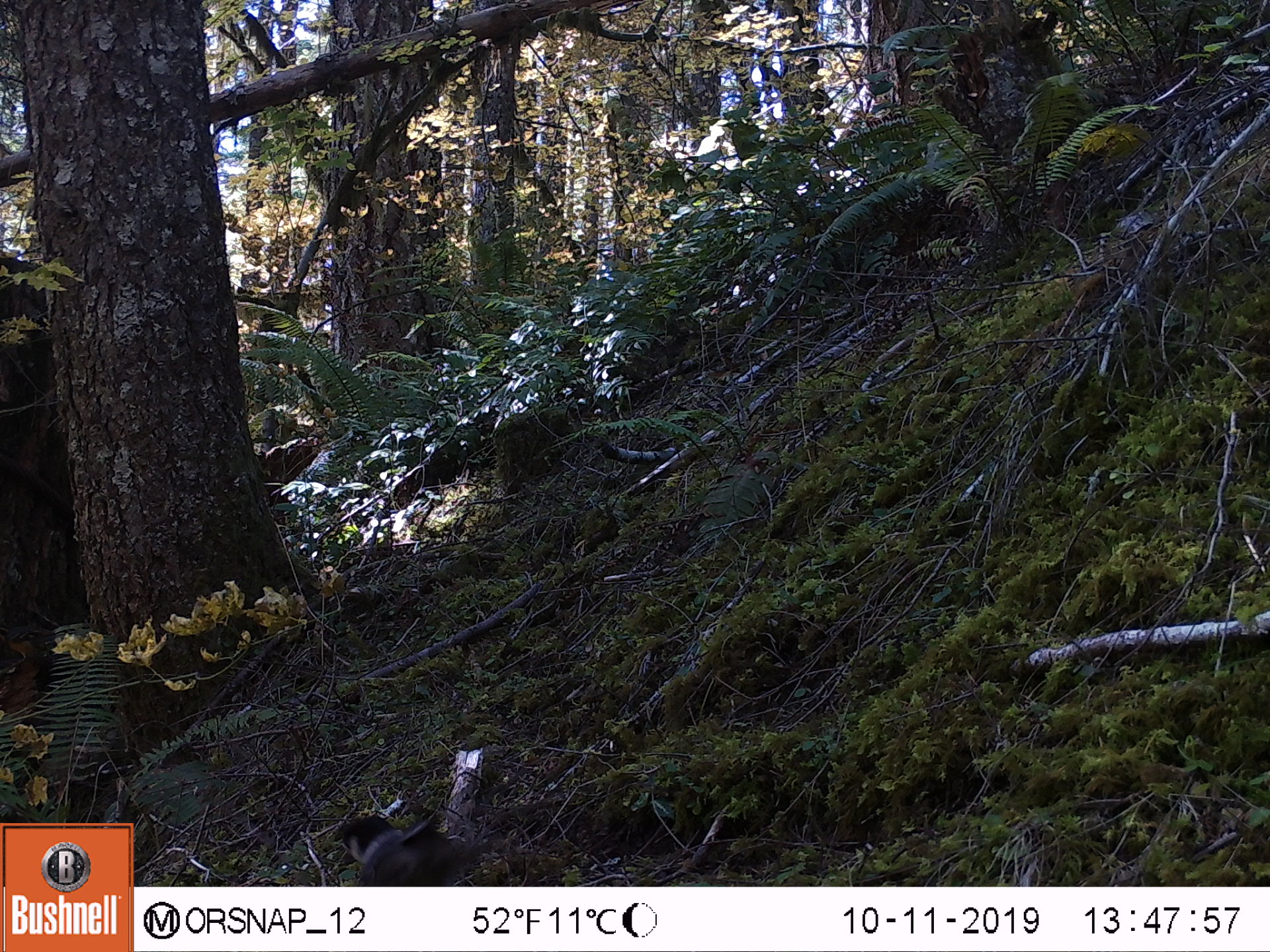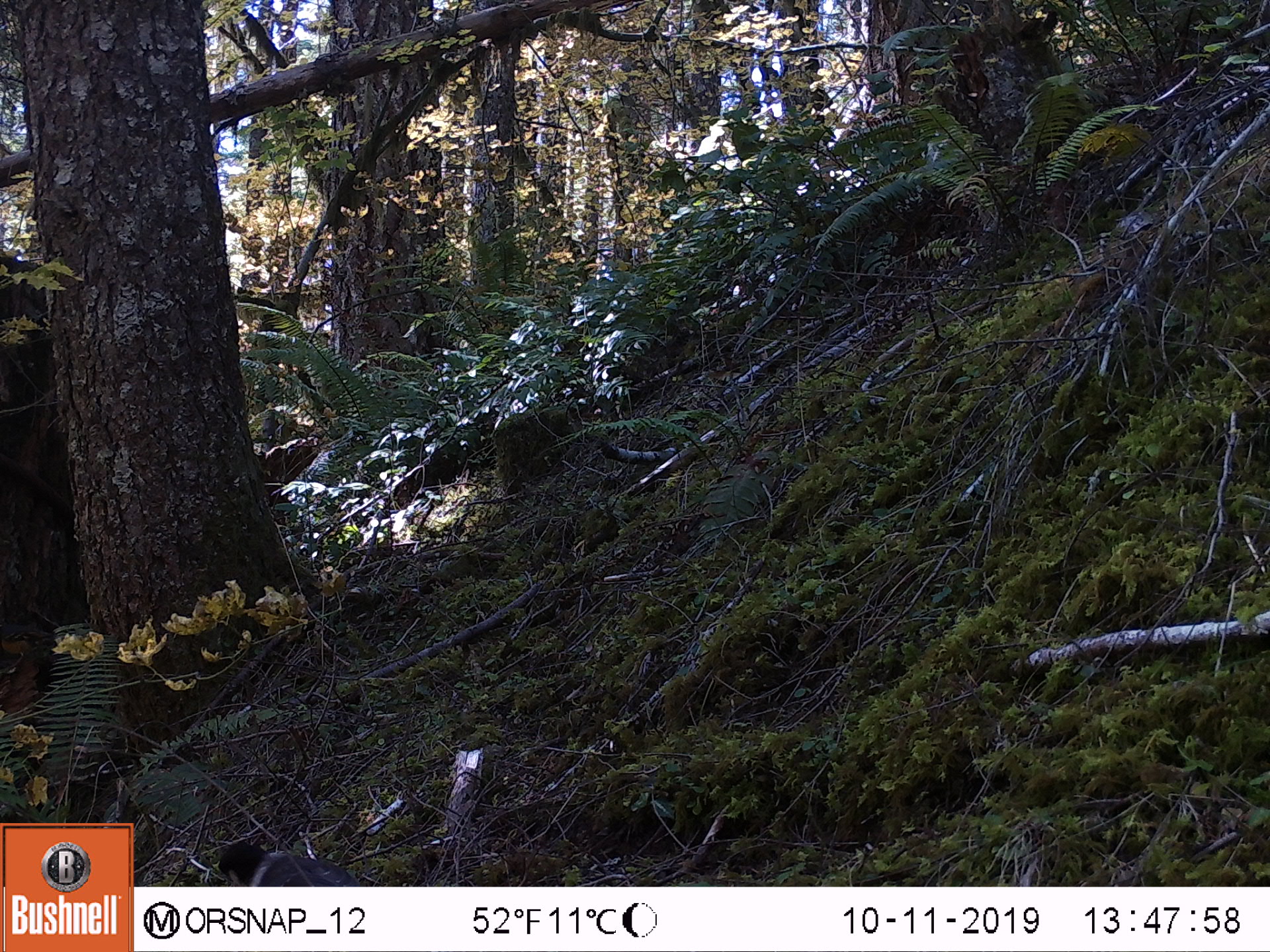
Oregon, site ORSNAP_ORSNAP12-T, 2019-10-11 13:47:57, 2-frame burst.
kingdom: Animalia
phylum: Chordata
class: Aves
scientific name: Aves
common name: bird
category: other bird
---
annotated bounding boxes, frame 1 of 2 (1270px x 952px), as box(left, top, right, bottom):
other bird: box(308, 778, 489, 890)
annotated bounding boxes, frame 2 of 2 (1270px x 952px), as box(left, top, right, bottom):
other bird: box(217, 829, 367, 889)